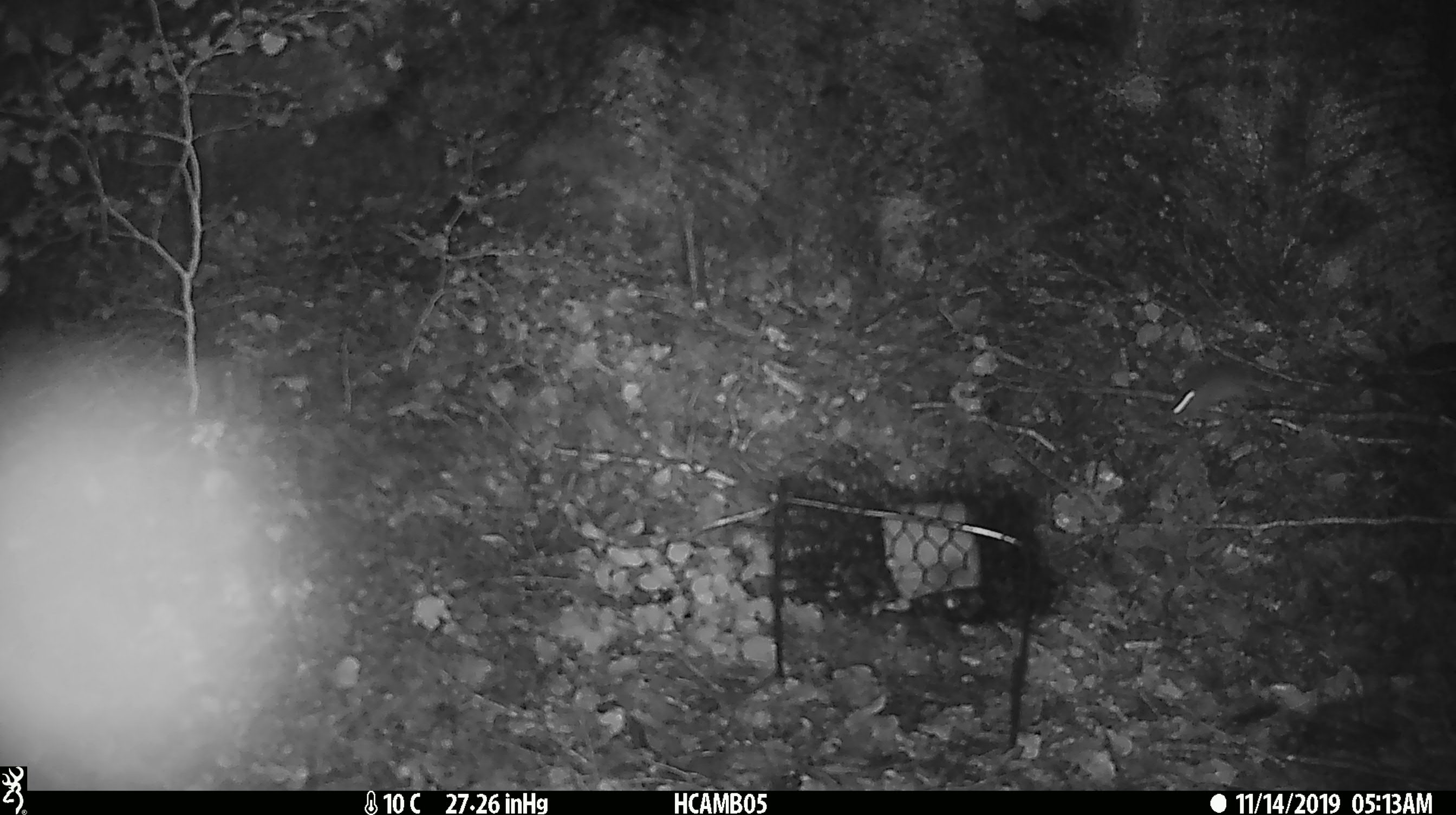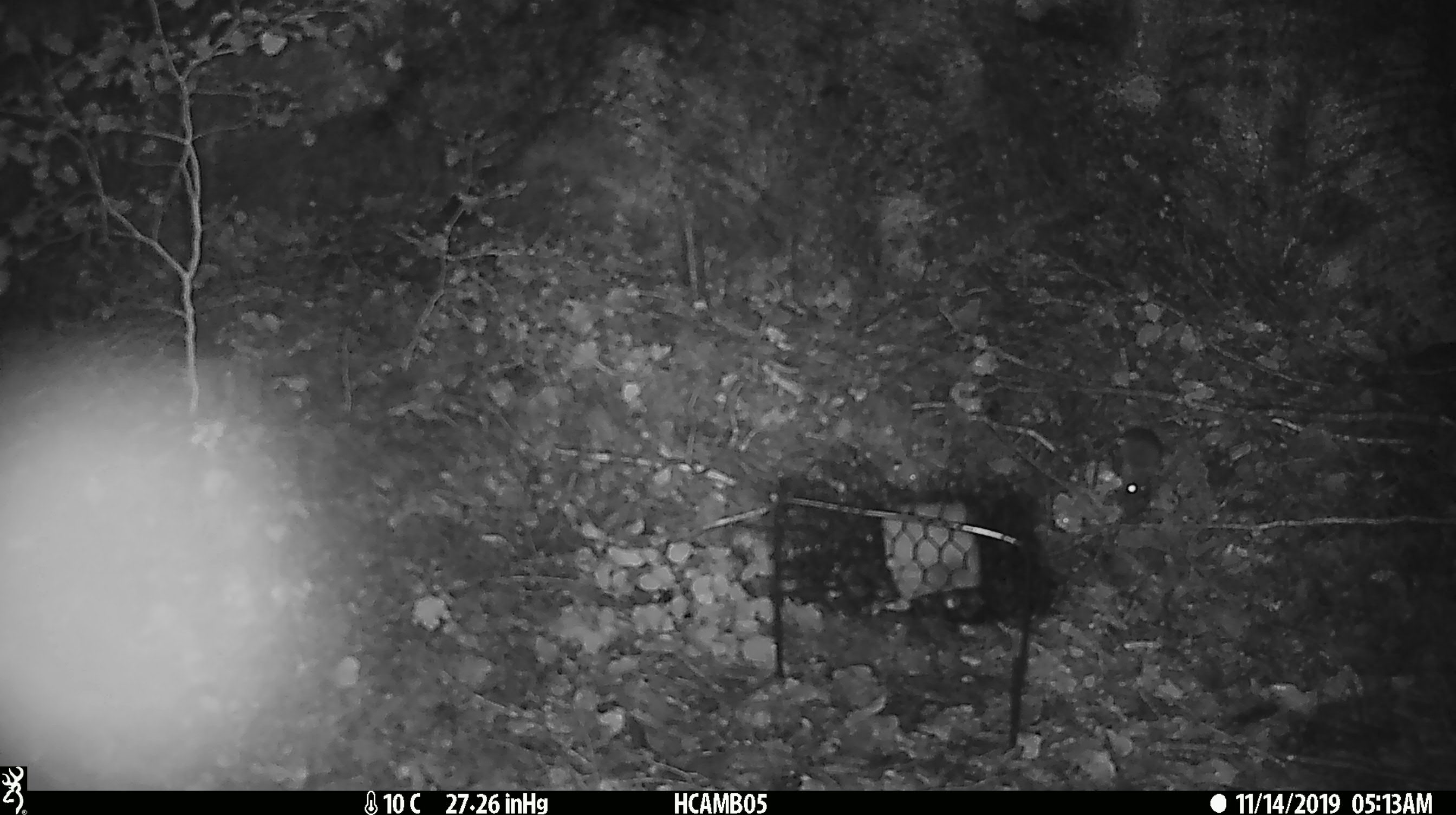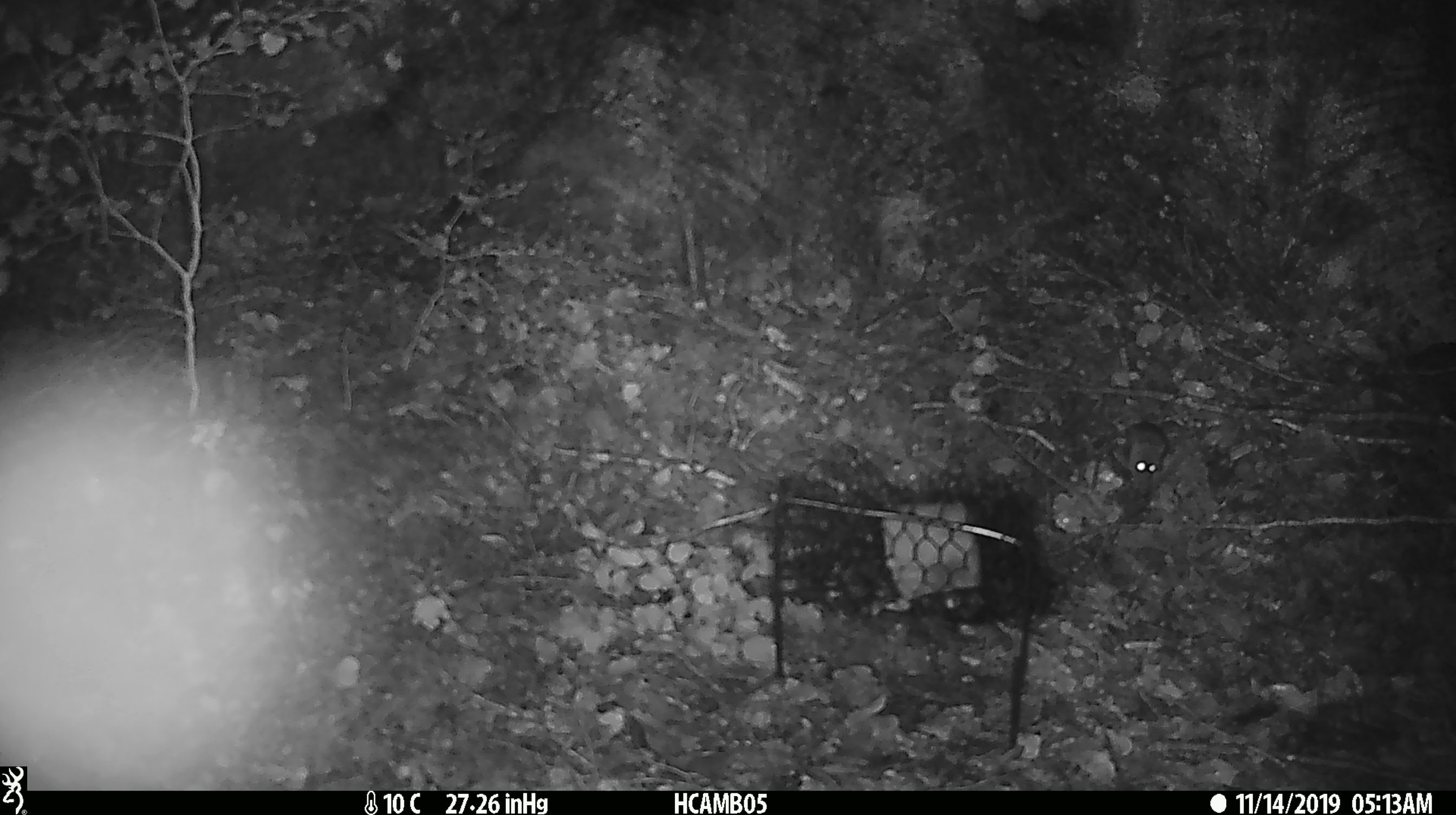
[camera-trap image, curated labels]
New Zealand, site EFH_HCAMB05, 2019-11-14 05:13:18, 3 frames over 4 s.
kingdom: Animalia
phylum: Chordata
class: Mammalia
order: Rodentia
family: Muridae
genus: Mus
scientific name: Mus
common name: mouse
Mouse (Mus).